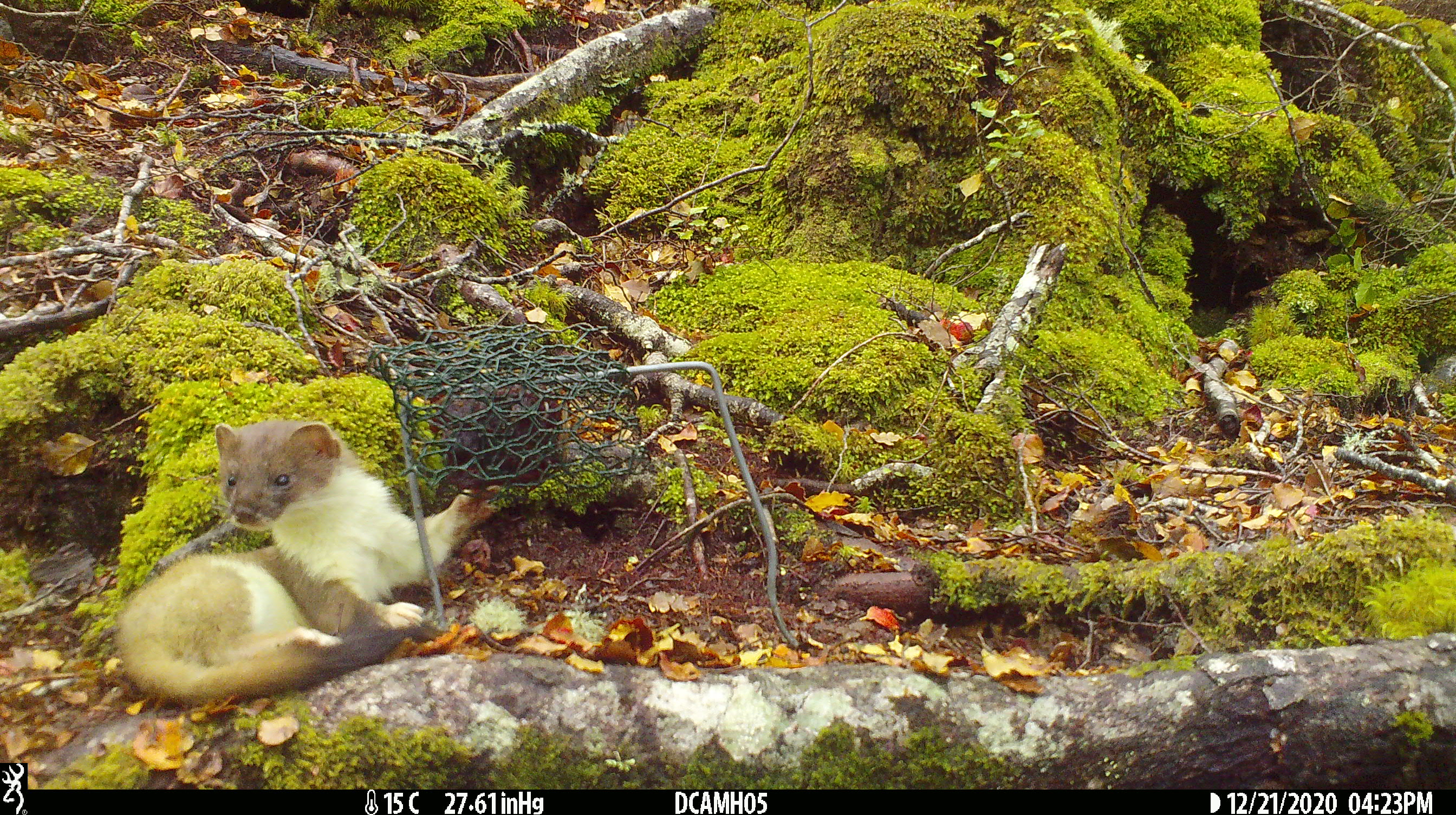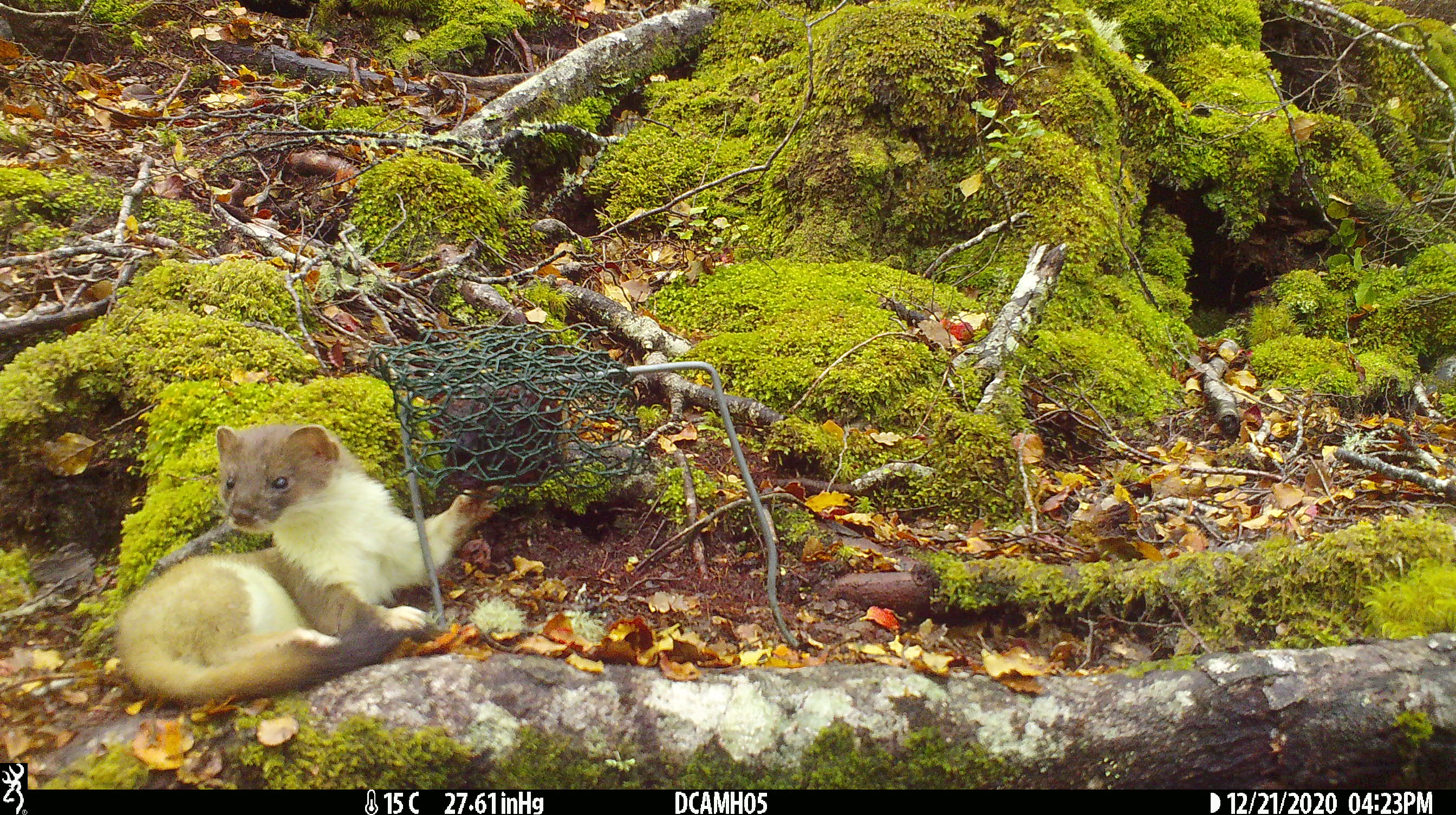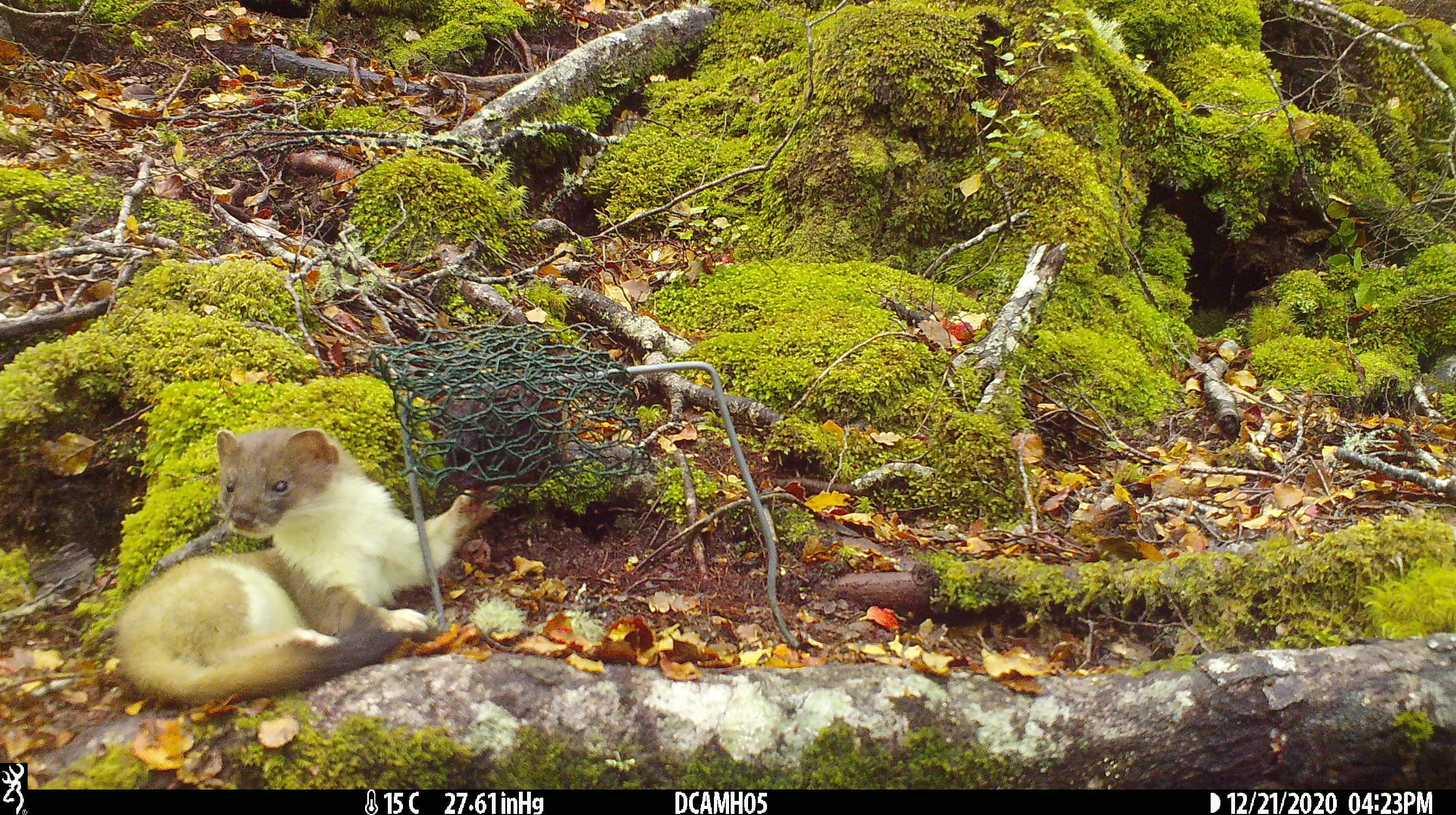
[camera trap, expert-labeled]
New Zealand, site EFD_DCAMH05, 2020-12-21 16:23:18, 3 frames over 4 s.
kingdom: Animalia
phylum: Chordata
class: Mammalia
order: Carnivora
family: Mustelidae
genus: Mustela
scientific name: Mustela erminea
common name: stoat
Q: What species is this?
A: Stoat (Mustela erminea).